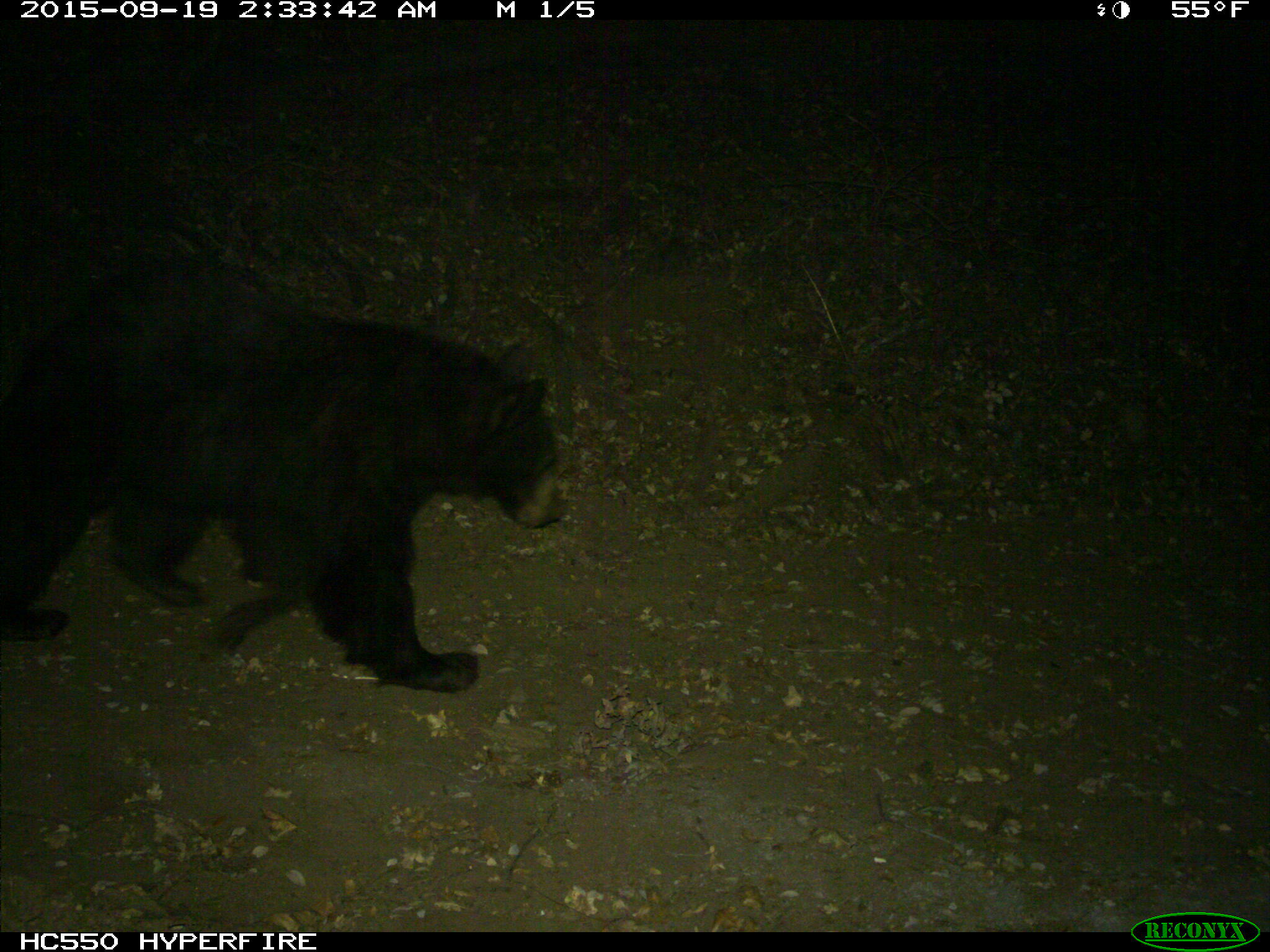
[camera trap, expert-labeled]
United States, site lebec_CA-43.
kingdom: Animalia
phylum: Chordata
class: Mammalia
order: Carnivora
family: Ursidae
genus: Ursus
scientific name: Ursus americanus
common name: american black bear